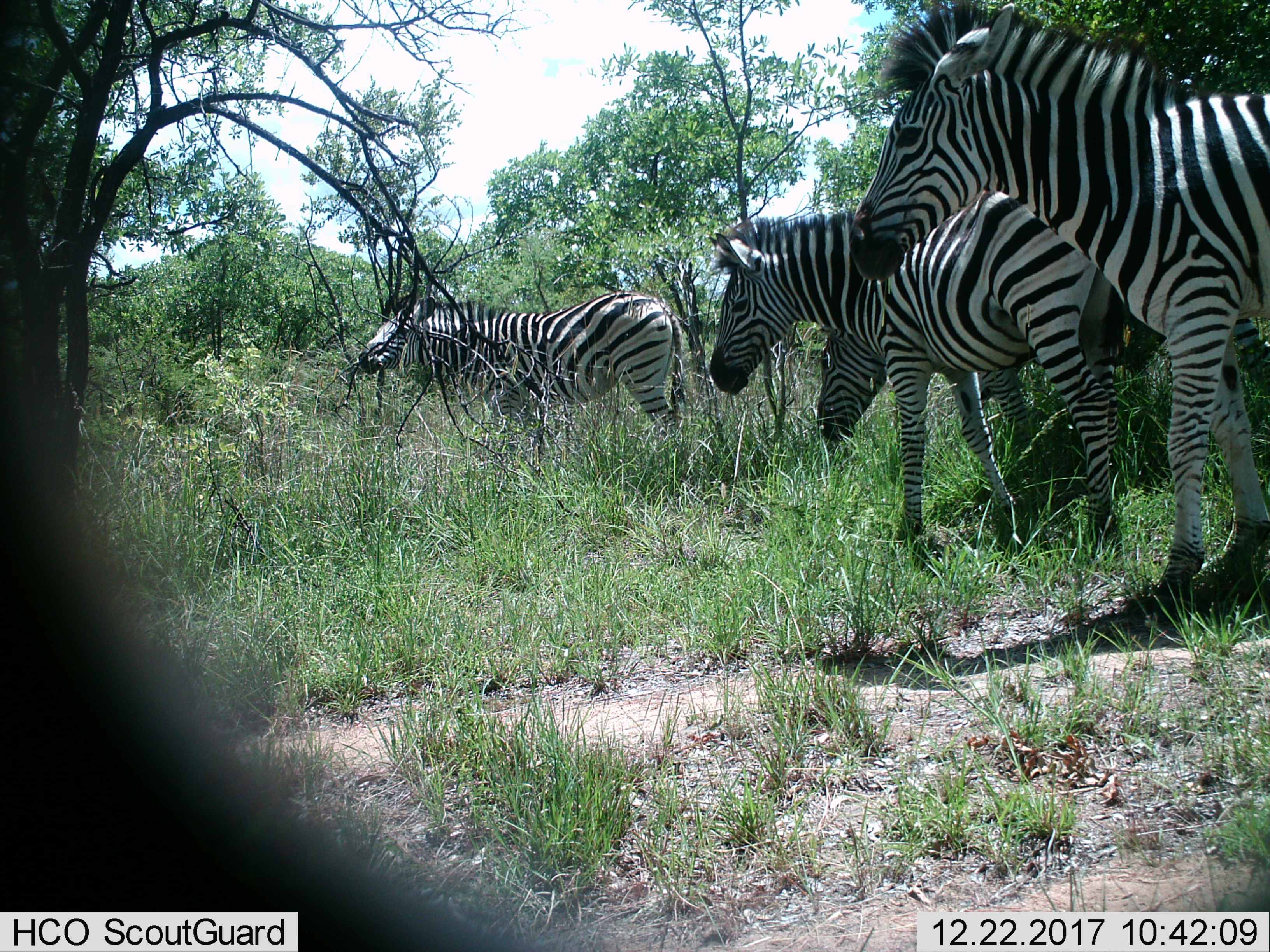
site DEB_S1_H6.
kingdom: Animalia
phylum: Chordata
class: Mammalia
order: Perissodactyla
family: Equidae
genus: Equus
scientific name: Equus quagga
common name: plains zebra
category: zebraplains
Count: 4.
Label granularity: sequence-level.